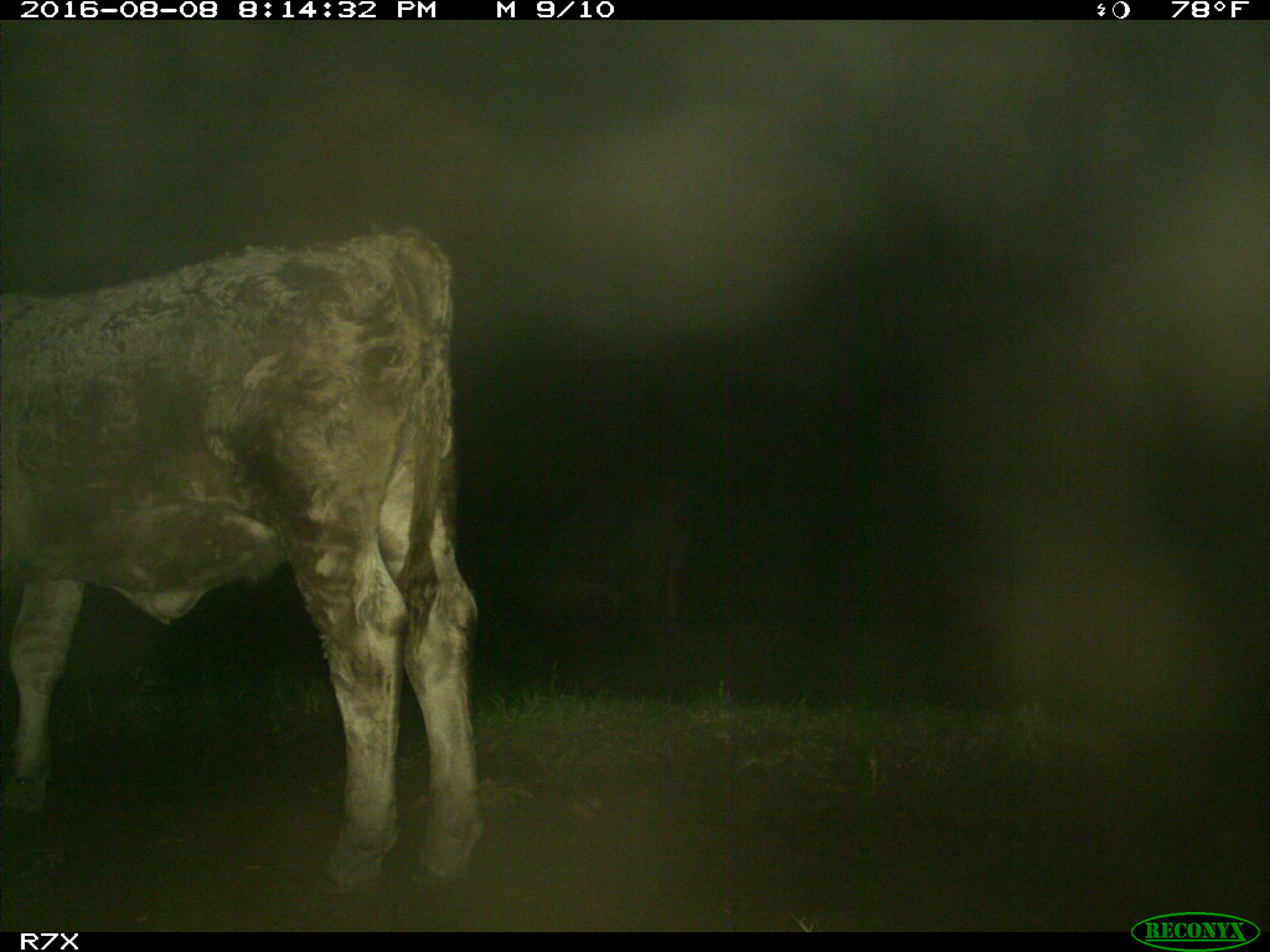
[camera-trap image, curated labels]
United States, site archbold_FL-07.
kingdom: Animalia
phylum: Chordata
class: Mammalia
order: Artiodactyla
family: Bovidae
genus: Bos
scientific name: Bos taurus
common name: domestic cow